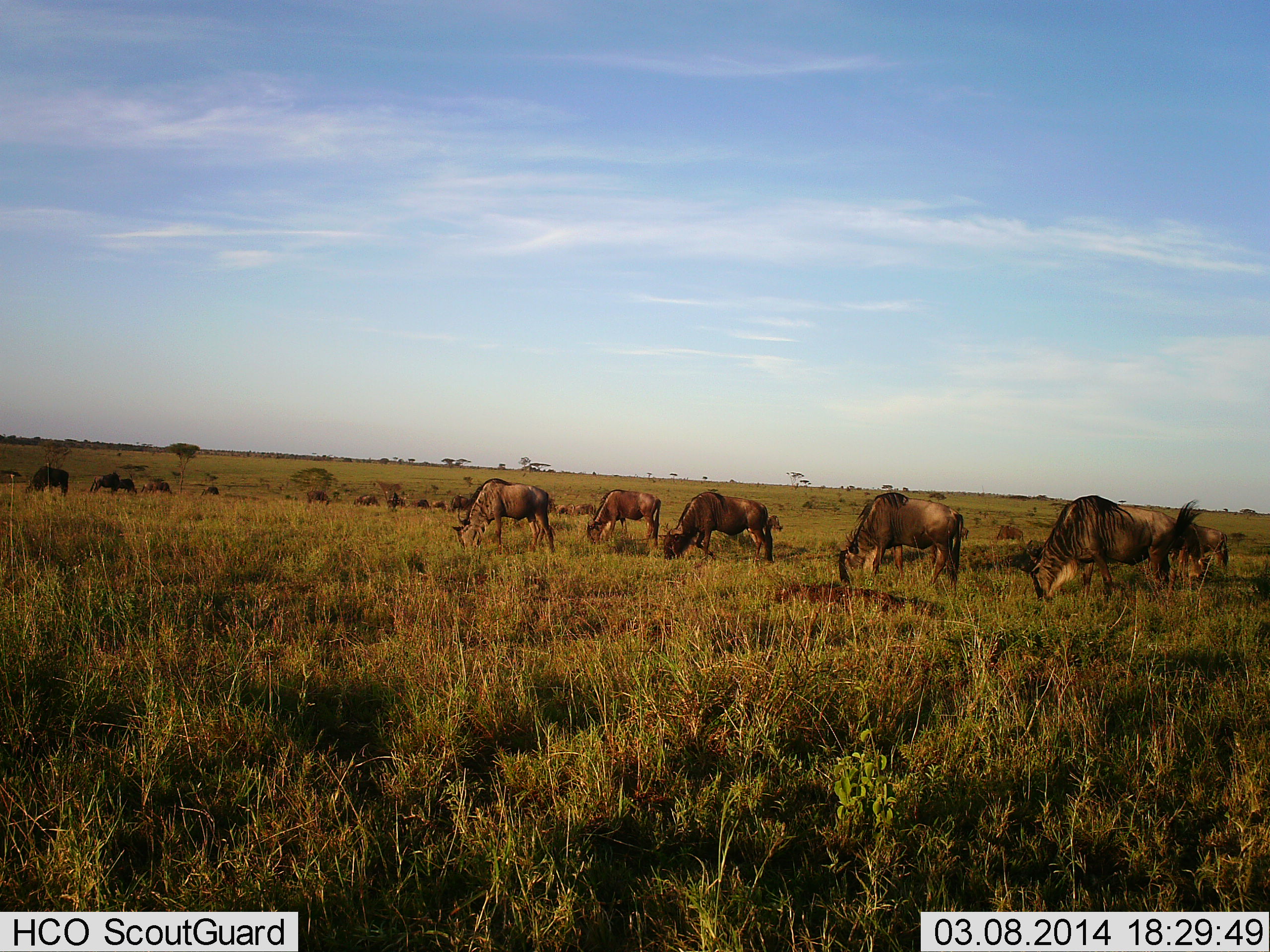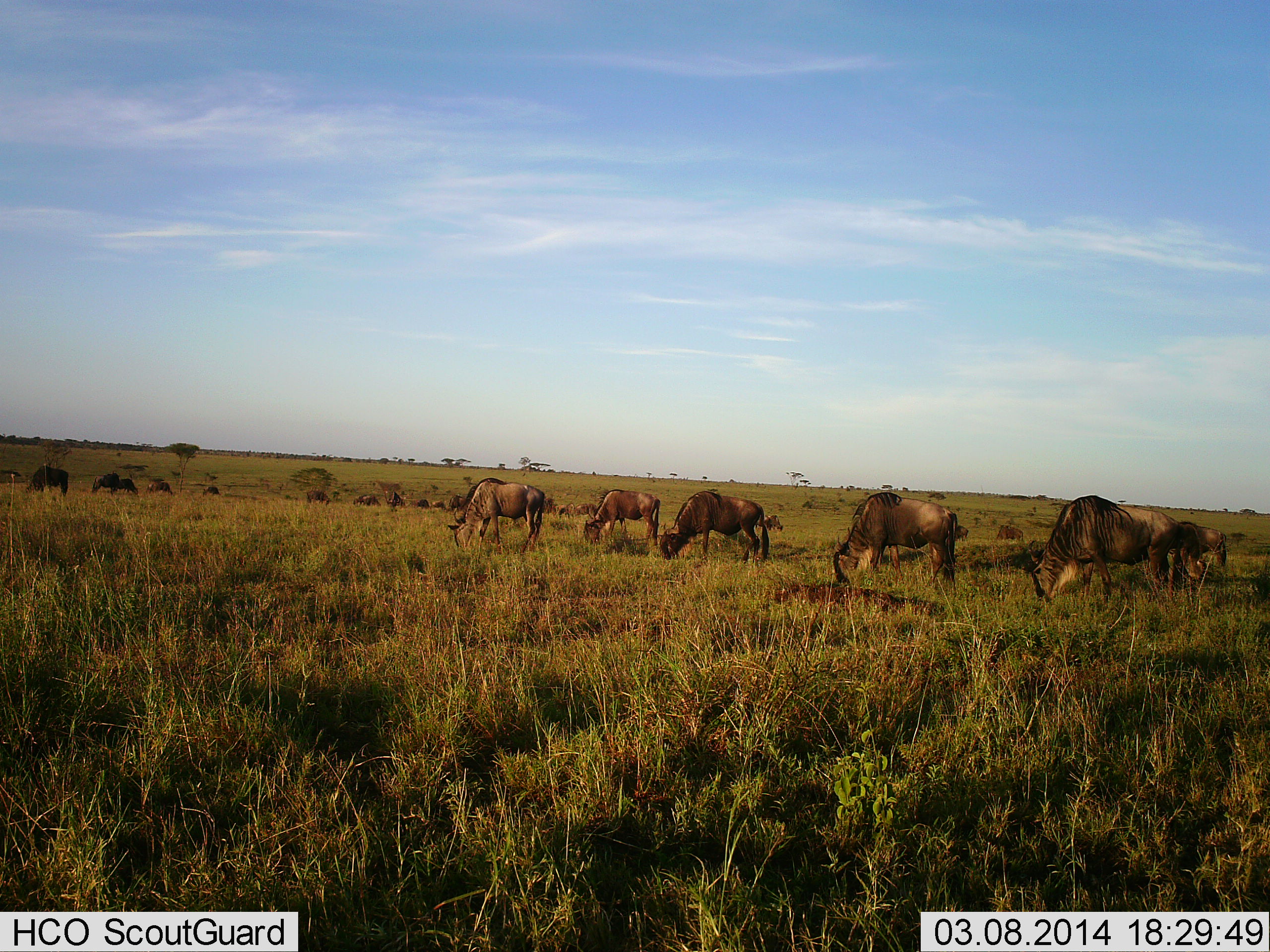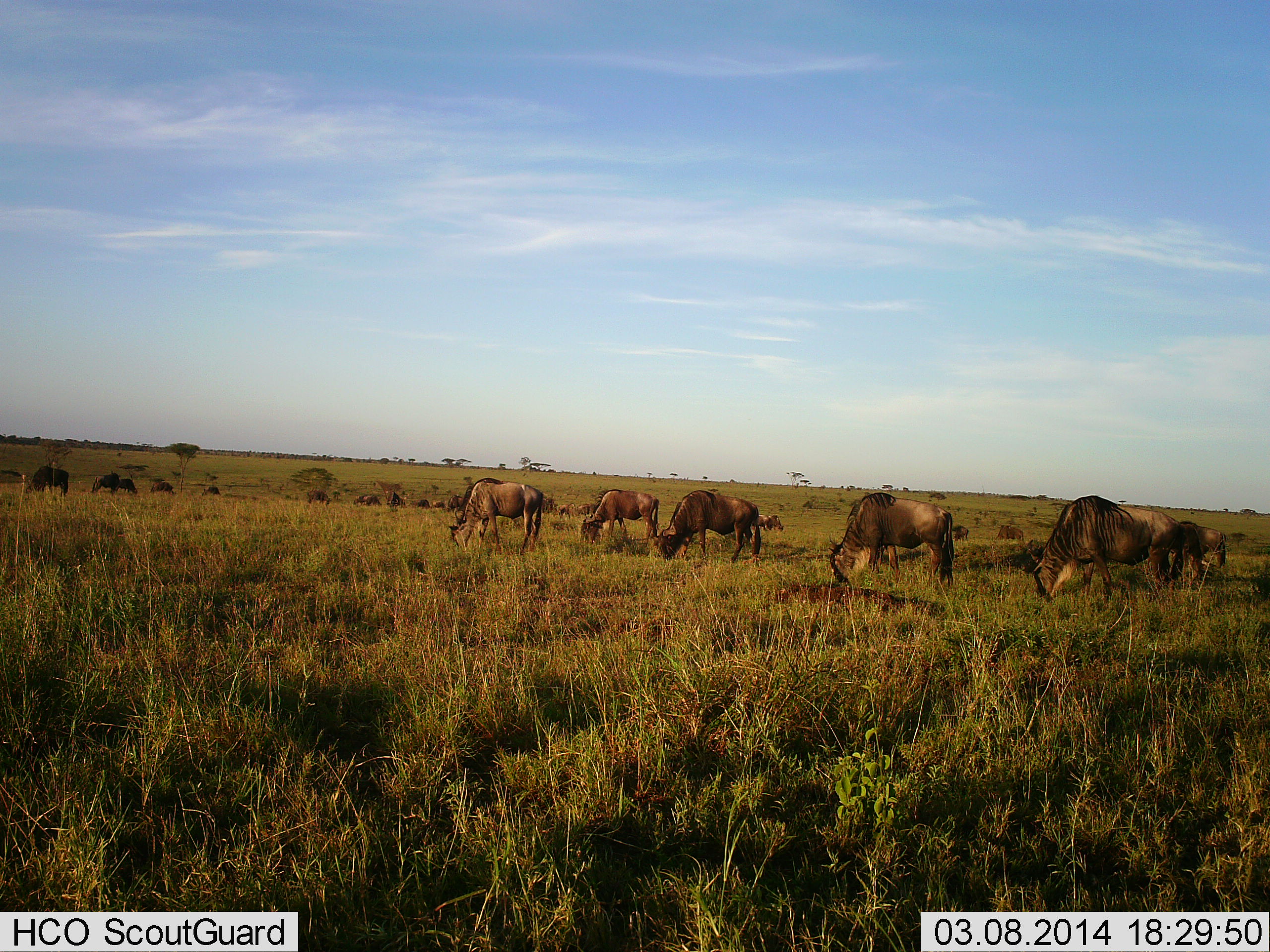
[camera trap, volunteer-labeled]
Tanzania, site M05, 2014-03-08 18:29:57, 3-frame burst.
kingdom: Animalia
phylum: Chordata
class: Mammalia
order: Artiodactyla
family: Bovidae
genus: Connochaetes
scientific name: Connochaetes taurinus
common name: blue wildebeest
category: wildebeest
Wildebeest (blue wildebeest) (Connochaetes taurinus), count 11-50. Behavior (volunteer vote fractions): standing 10%, resting 0%, moving 10%, interacting 0%. Young present (vote fraction): 10%. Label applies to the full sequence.